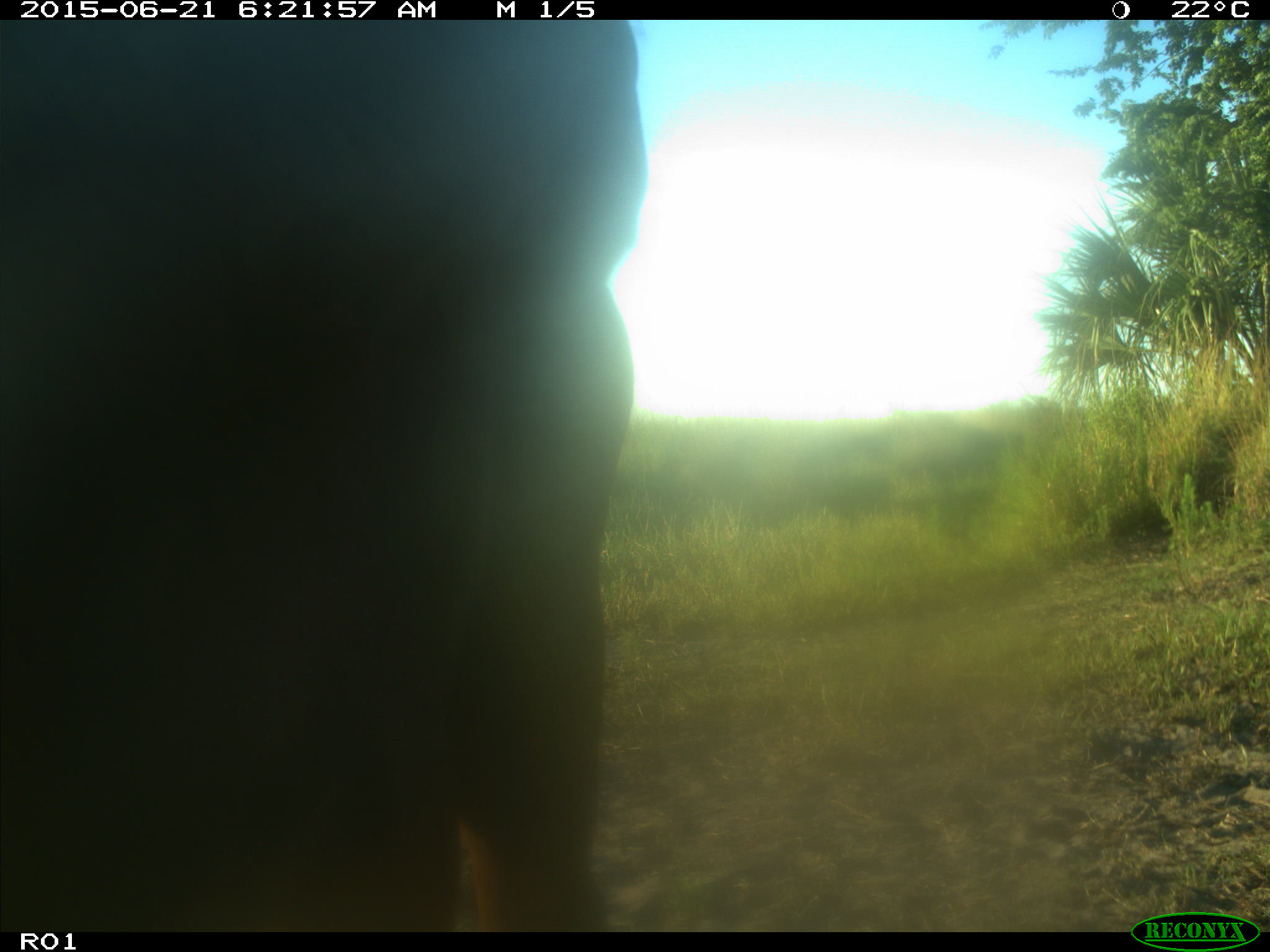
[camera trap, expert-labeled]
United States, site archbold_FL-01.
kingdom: Animalia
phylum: Chordata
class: Mammalia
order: Artiodactyla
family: Bovidae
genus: Bos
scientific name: Bos taurus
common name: domestic cow